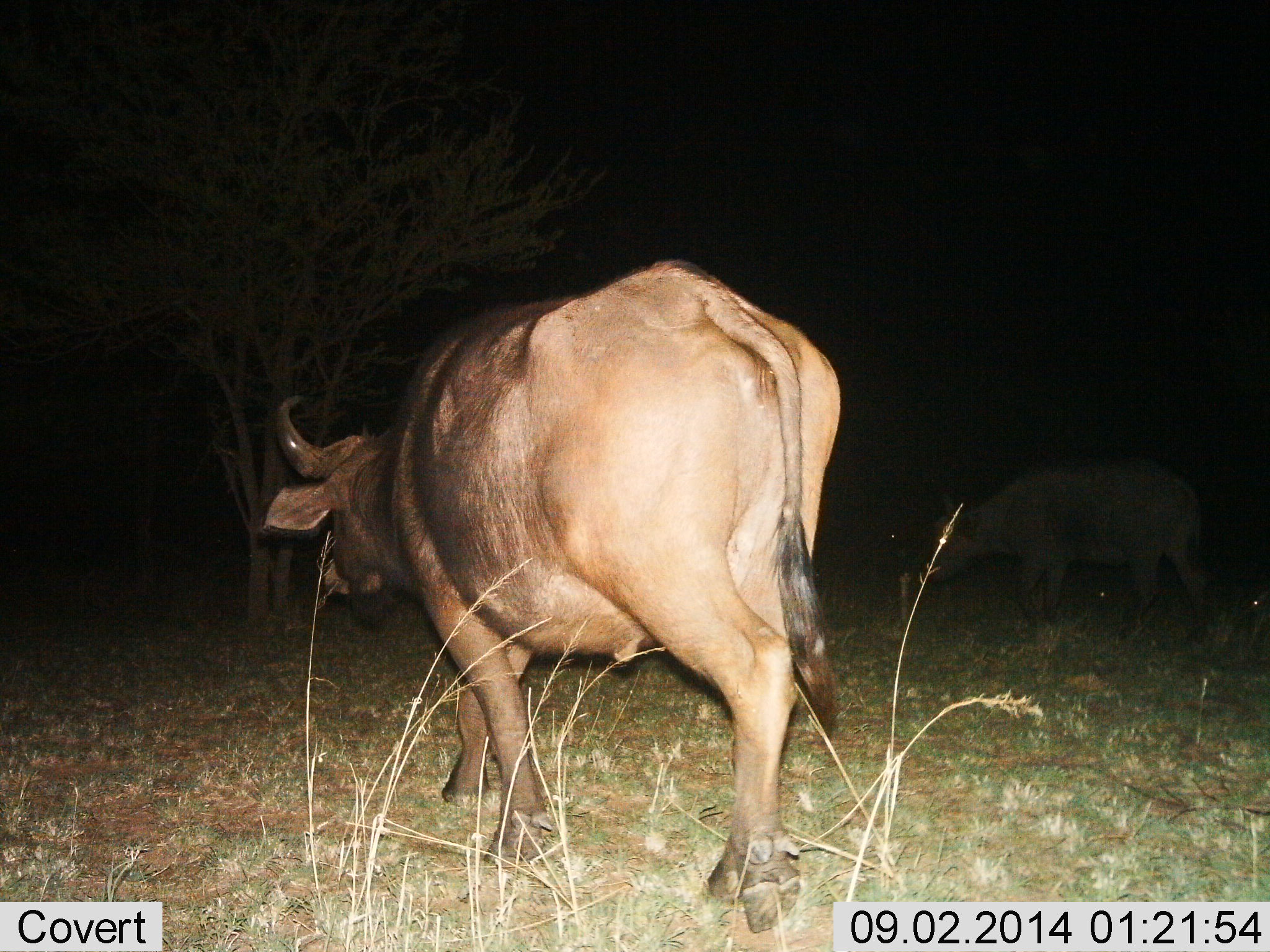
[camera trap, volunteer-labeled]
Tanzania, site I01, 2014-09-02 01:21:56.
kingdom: Animalia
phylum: Chordata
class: Mammalia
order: Artiodactyla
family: Bovidae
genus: Syncerus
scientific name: Syncerus caffer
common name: cape buffalo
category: buffalo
Buffalo (cape buffalo) (Syncerus caffer), count 2. Behavior (volunteer vote fractions): standing 40%, resting 0%, moving 70%, interacting 0%. Young present (vote fraction): 0%. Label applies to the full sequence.